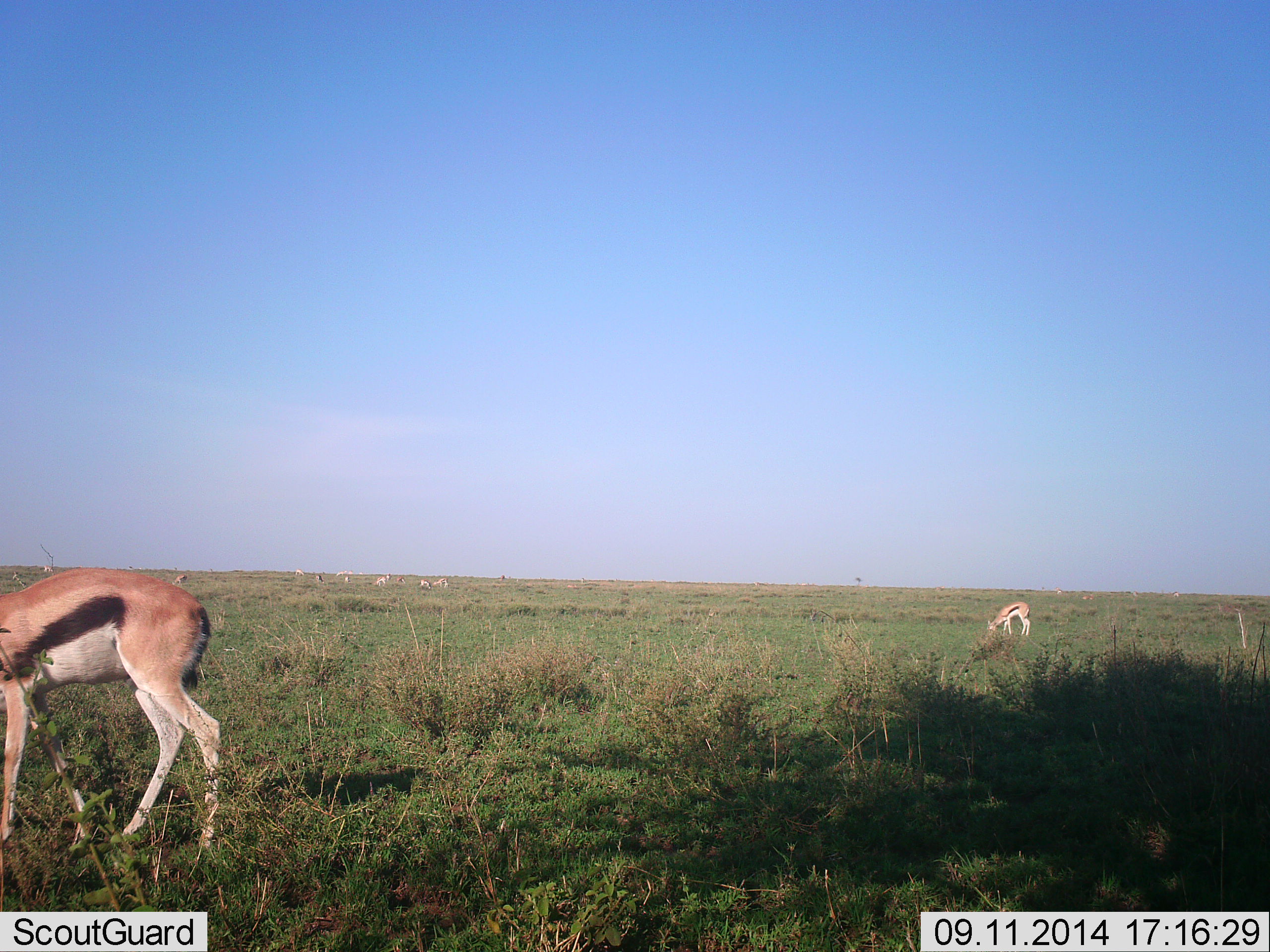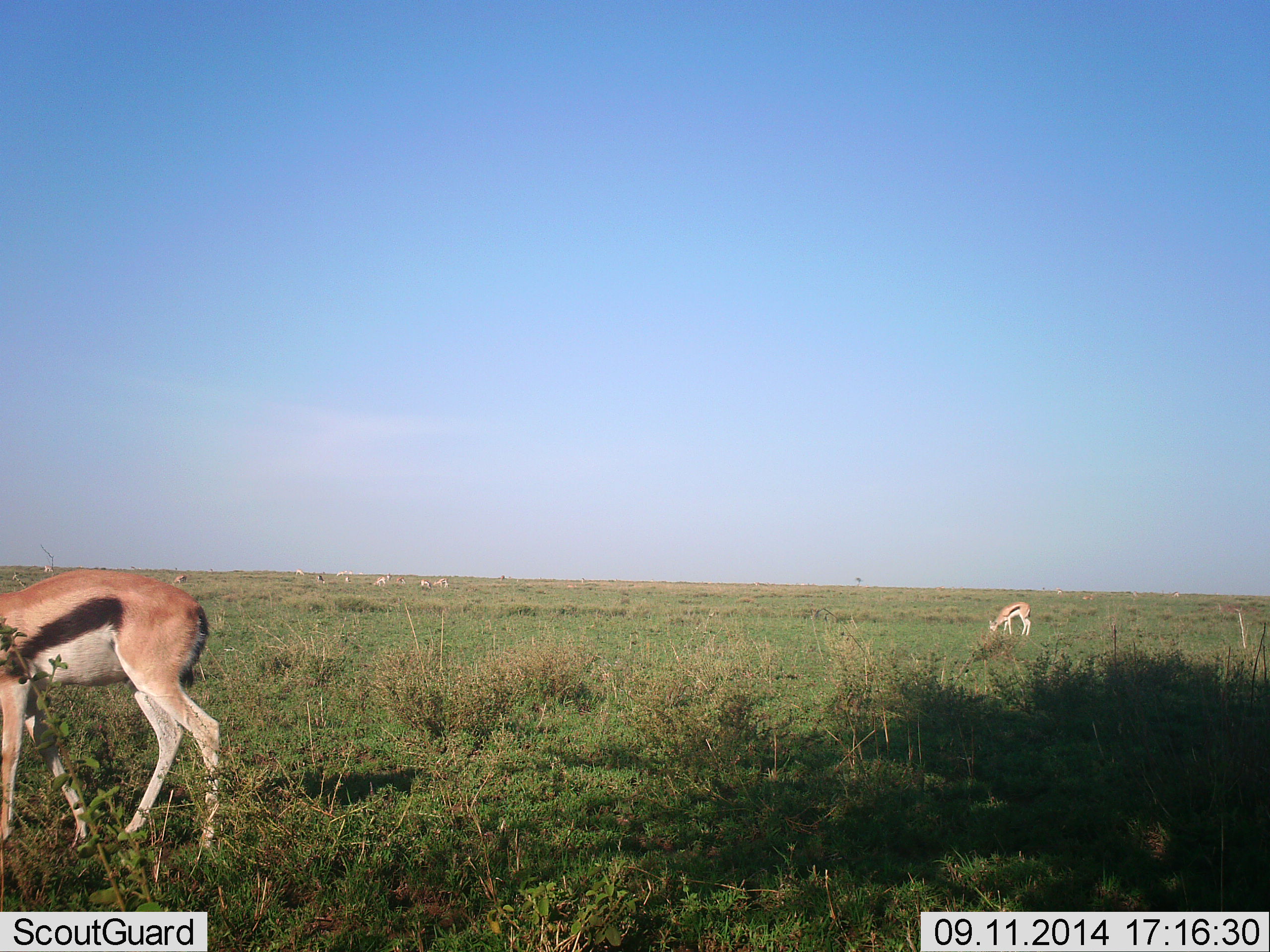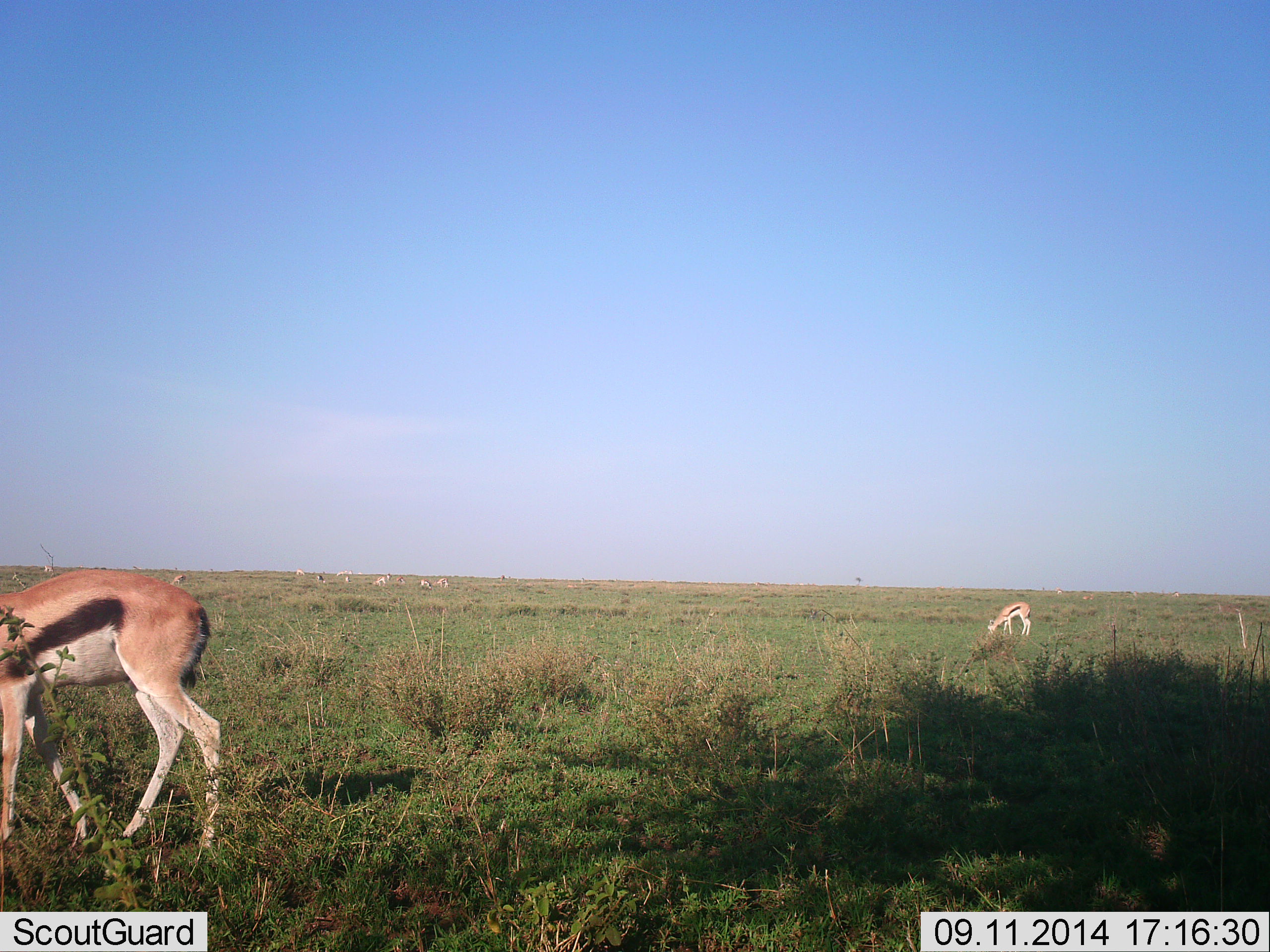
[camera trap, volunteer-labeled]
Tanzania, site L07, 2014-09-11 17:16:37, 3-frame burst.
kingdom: Animalia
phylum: Chordata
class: Mammalia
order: Artiodactyla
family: Bovidae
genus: Eudorcas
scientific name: Eudorcas thomsonii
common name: thomson's gazelle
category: gazellethomsons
Gazellethomsons (thomson's gazelle) (Eudorcas thomsonii), count 2. Behavior (volunteer vote fractions): standing 36%, resting 0%, moving 9%, interacting 0%. Young present (vote fraction): 0%. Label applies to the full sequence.